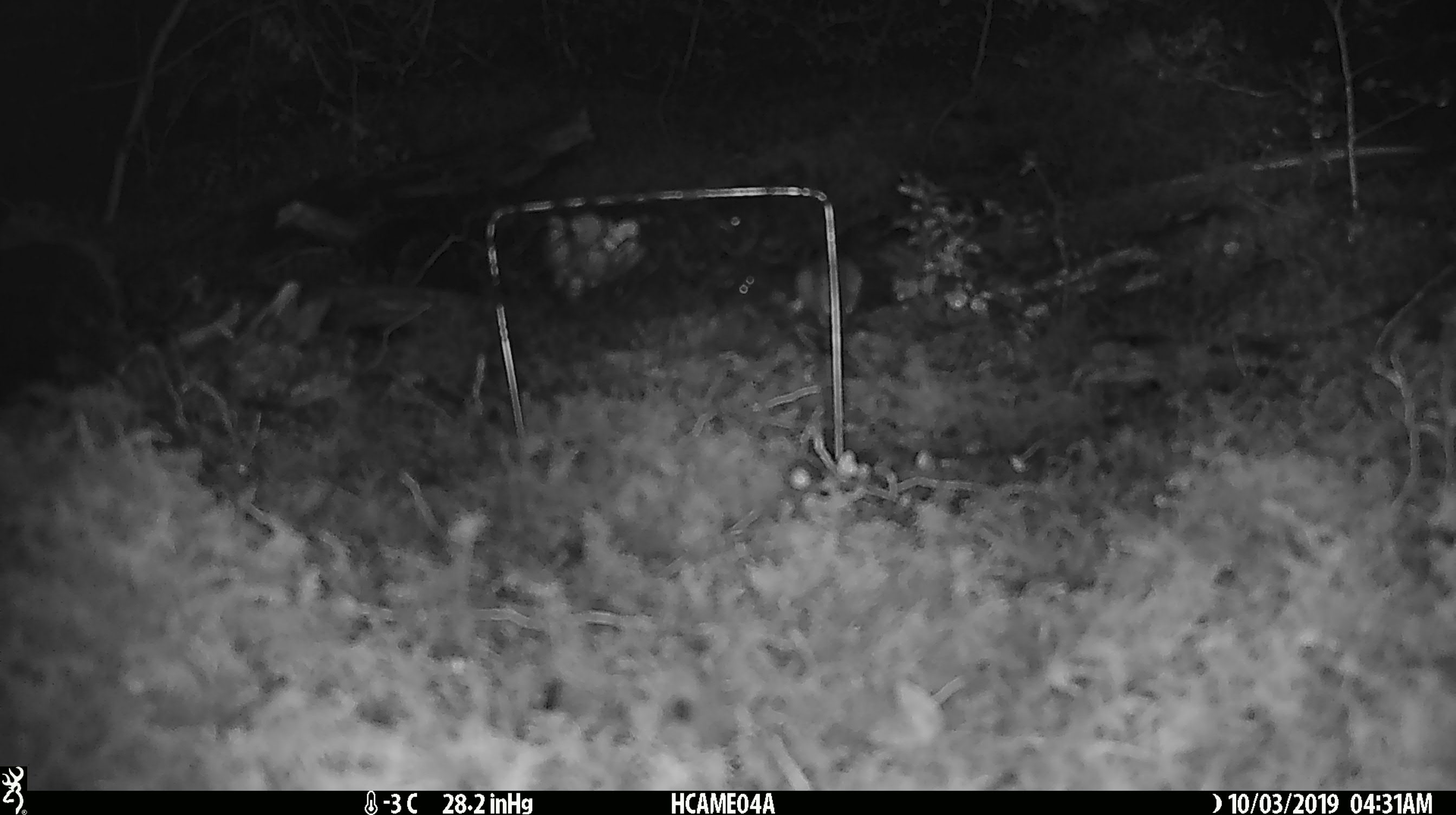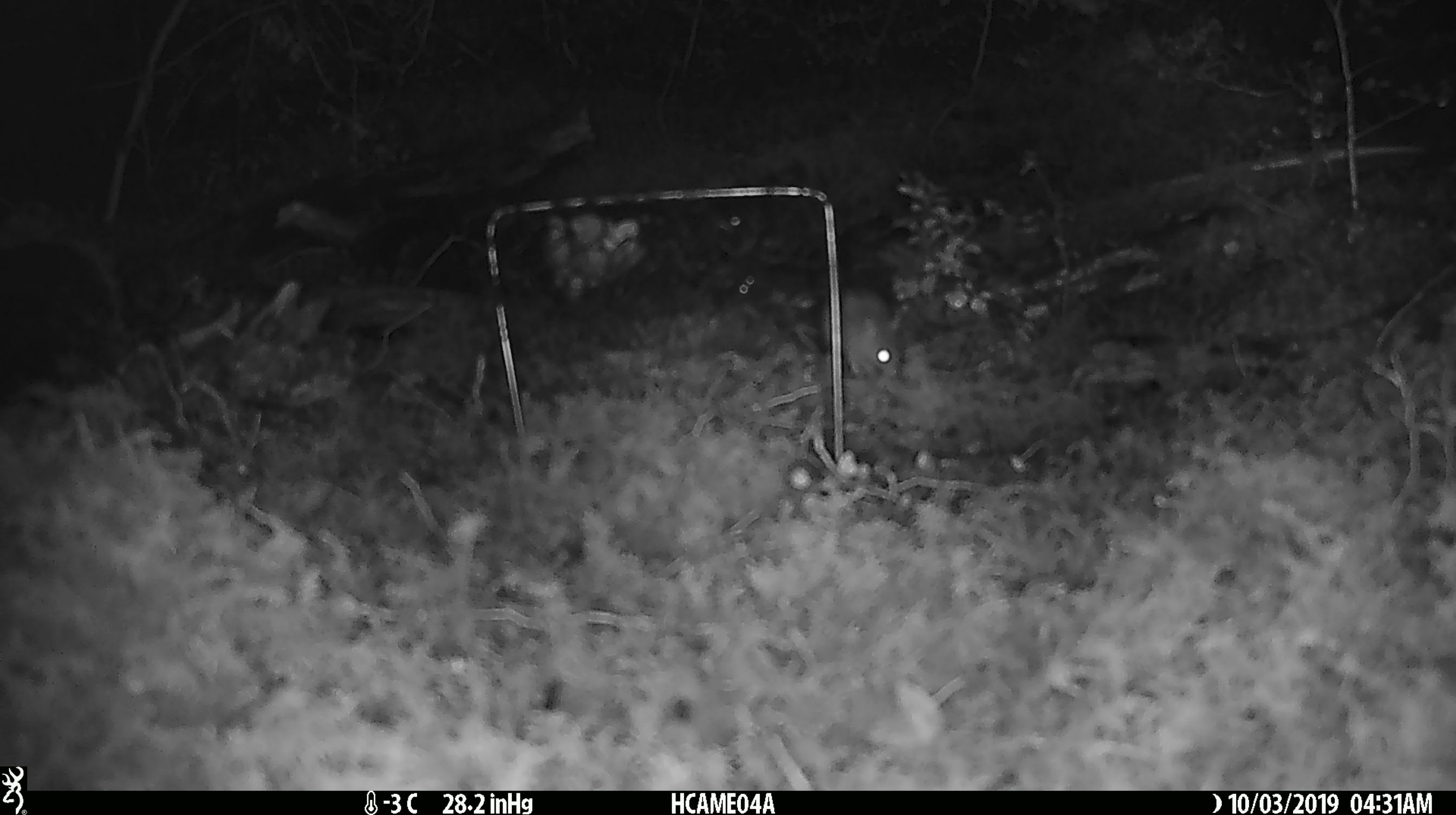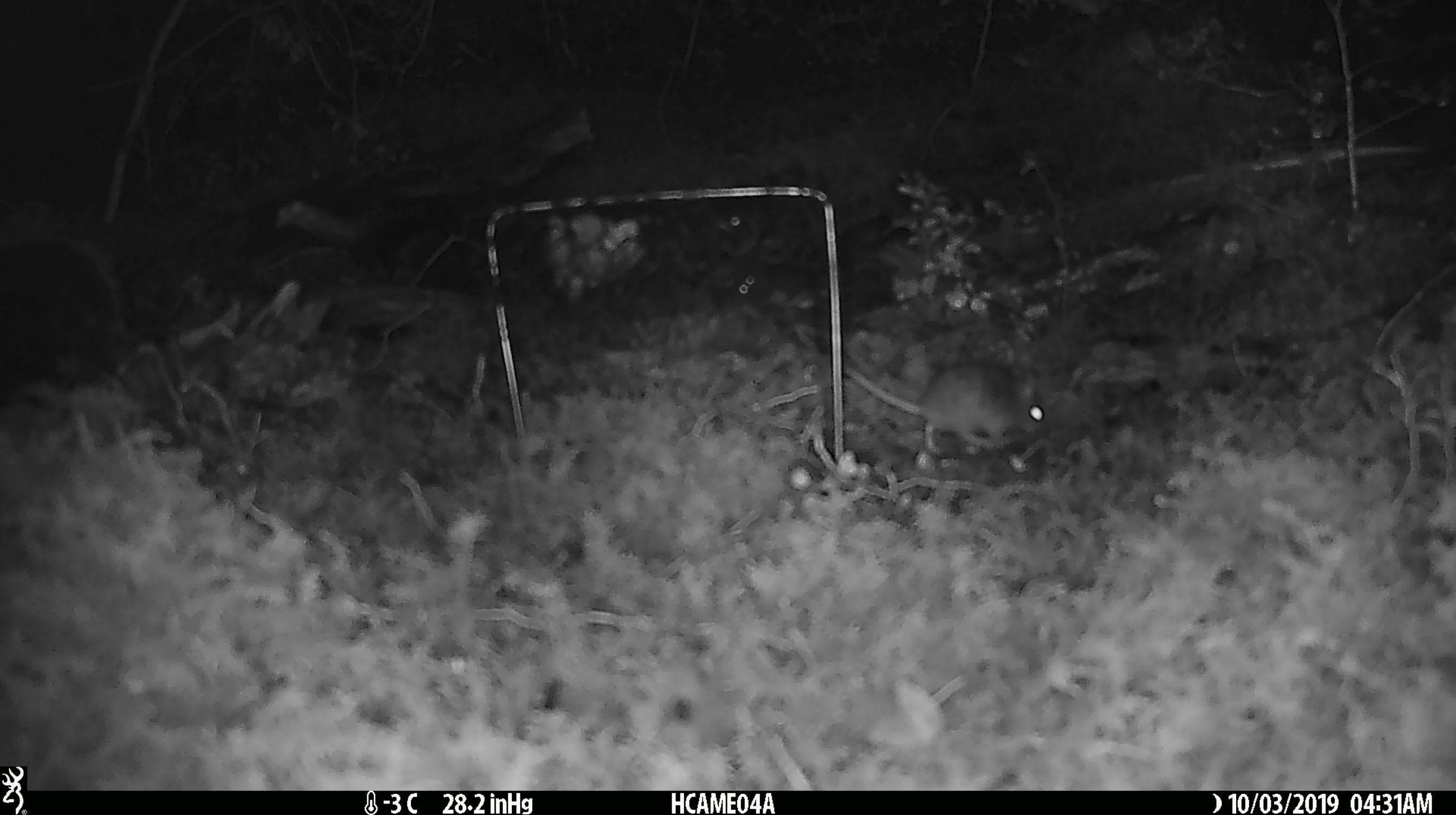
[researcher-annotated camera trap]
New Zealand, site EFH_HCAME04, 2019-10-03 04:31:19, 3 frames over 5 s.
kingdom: Animalia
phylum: Chordata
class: Mammalia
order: Rodentia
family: Muridae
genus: Mus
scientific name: Mus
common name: mouse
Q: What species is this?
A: Mouse (Mus).